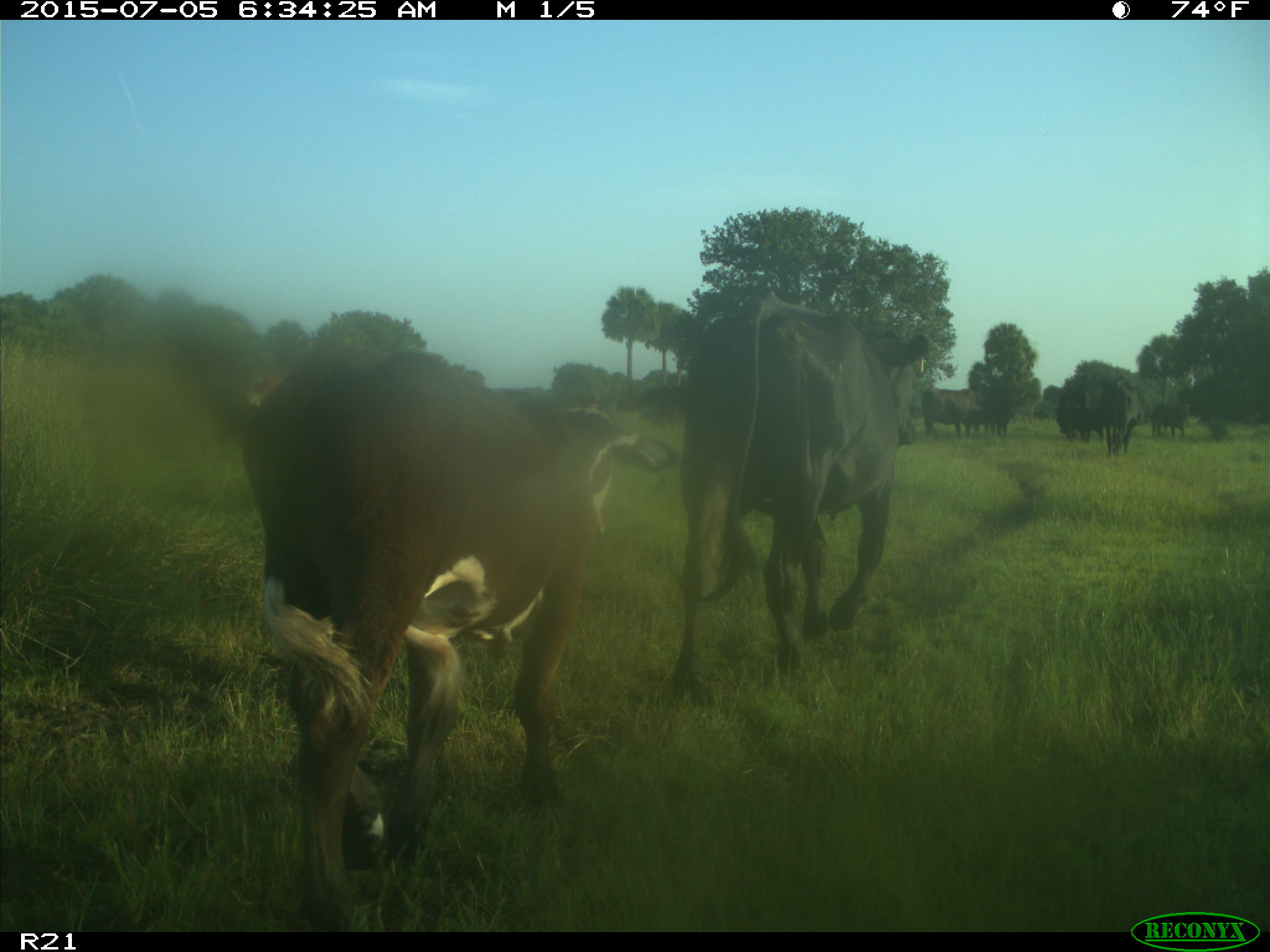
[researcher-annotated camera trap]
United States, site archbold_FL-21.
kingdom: Animalia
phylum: Chordata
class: Mammalia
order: Artiodactyla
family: Bovidae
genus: Bos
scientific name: Bos taurus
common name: domestic cow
Bos taurus (domestic cow).